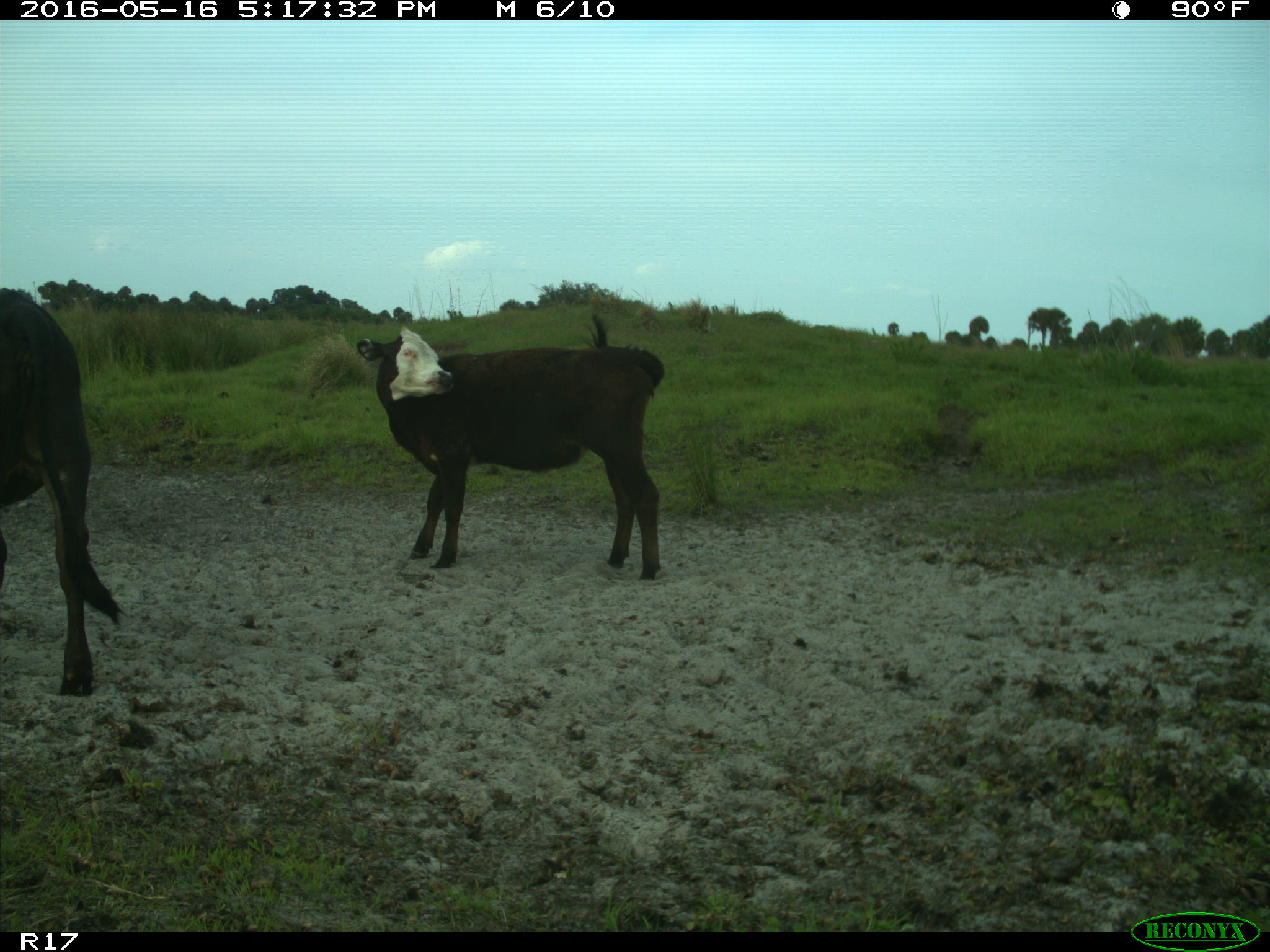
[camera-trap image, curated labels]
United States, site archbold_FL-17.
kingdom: Animalia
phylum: Chordata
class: Mammalia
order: Artiodactyla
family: Bovidae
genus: Bos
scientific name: Bos taurus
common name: domestic cow